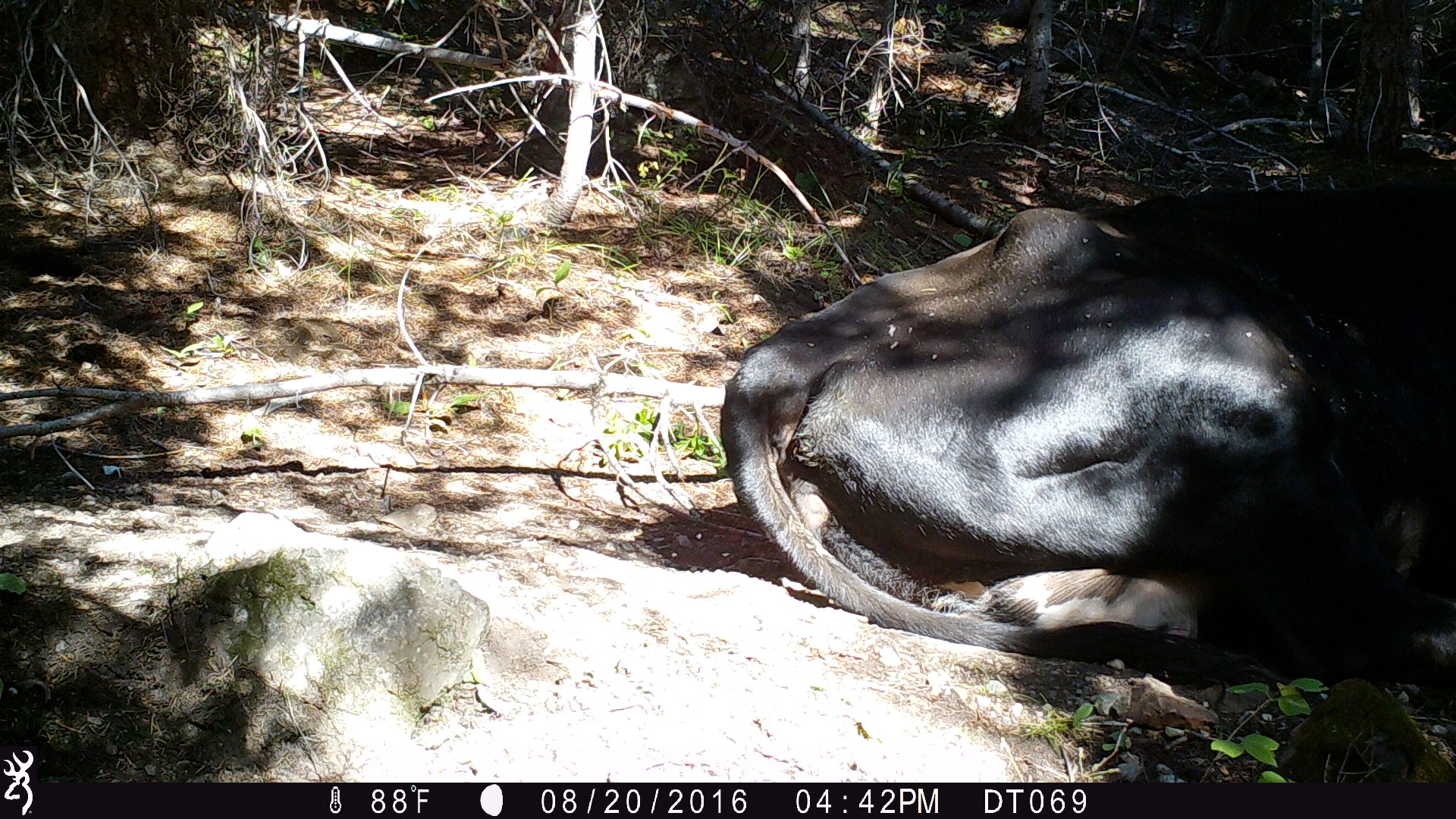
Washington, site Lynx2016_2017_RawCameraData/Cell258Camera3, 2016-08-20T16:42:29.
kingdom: Animalia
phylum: Chordata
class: Mammalia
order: Artiodactyla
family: Bovidae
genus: Bos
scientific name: Bos taurus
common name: domestic cattle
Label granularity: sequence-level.